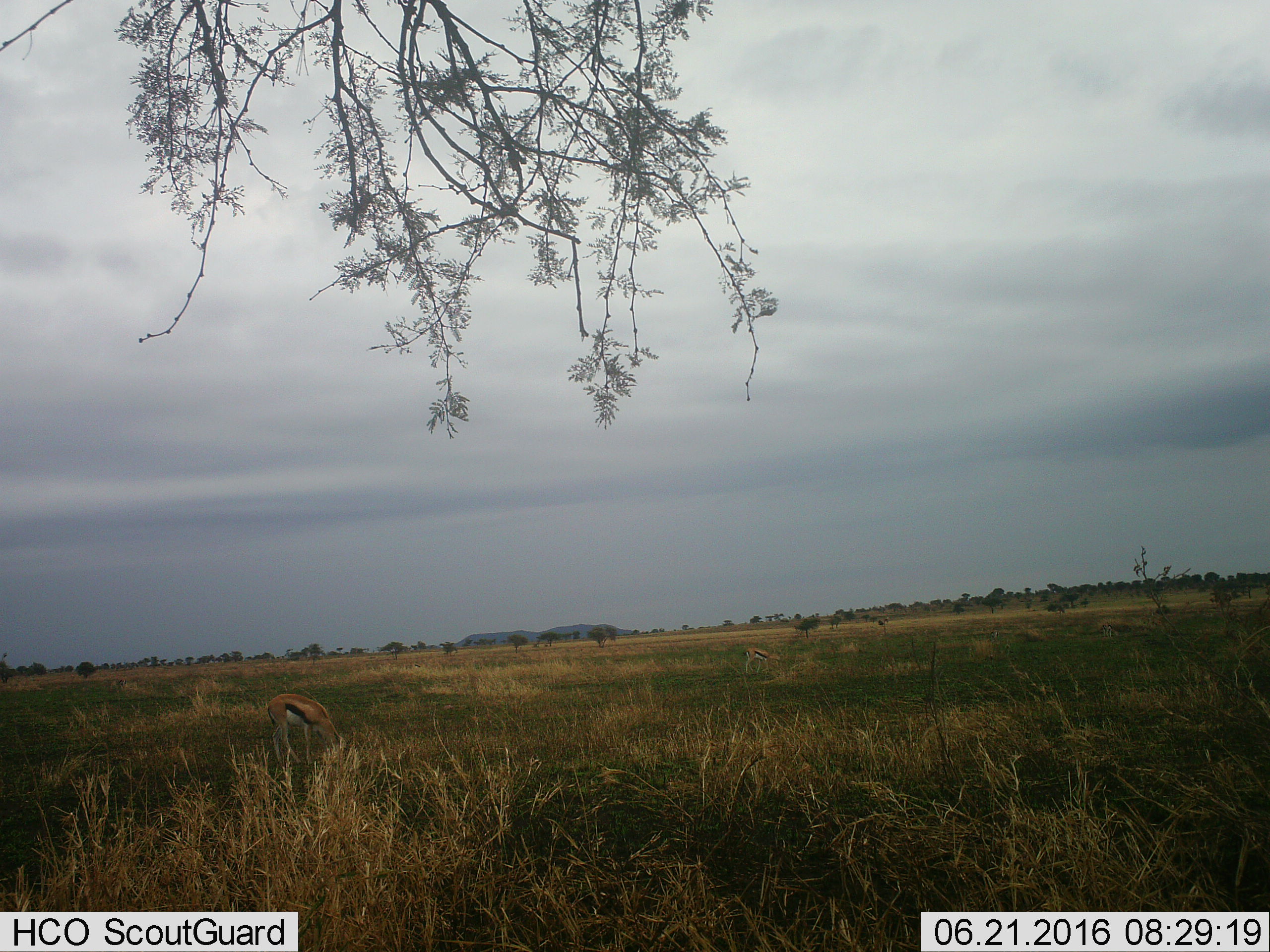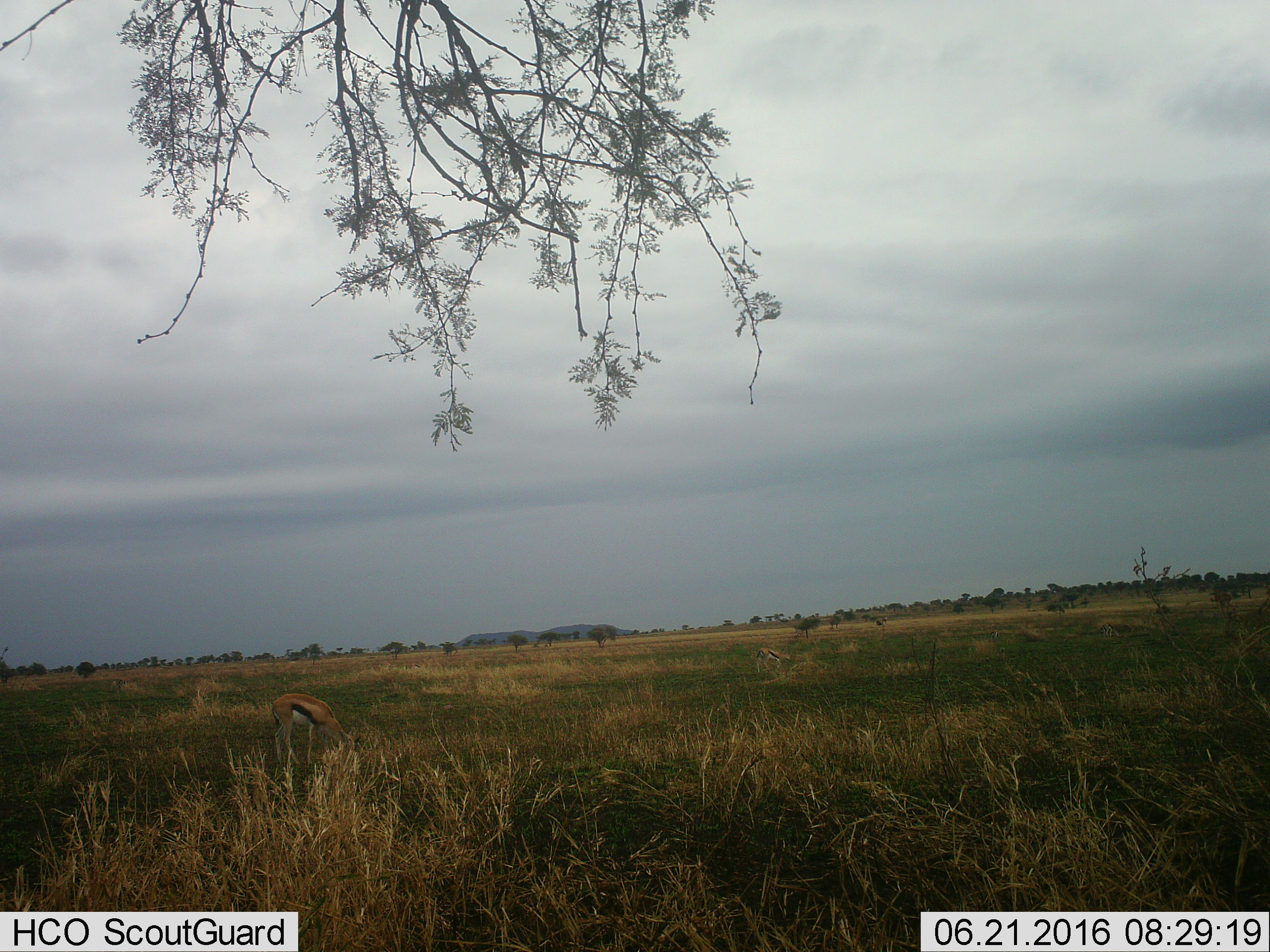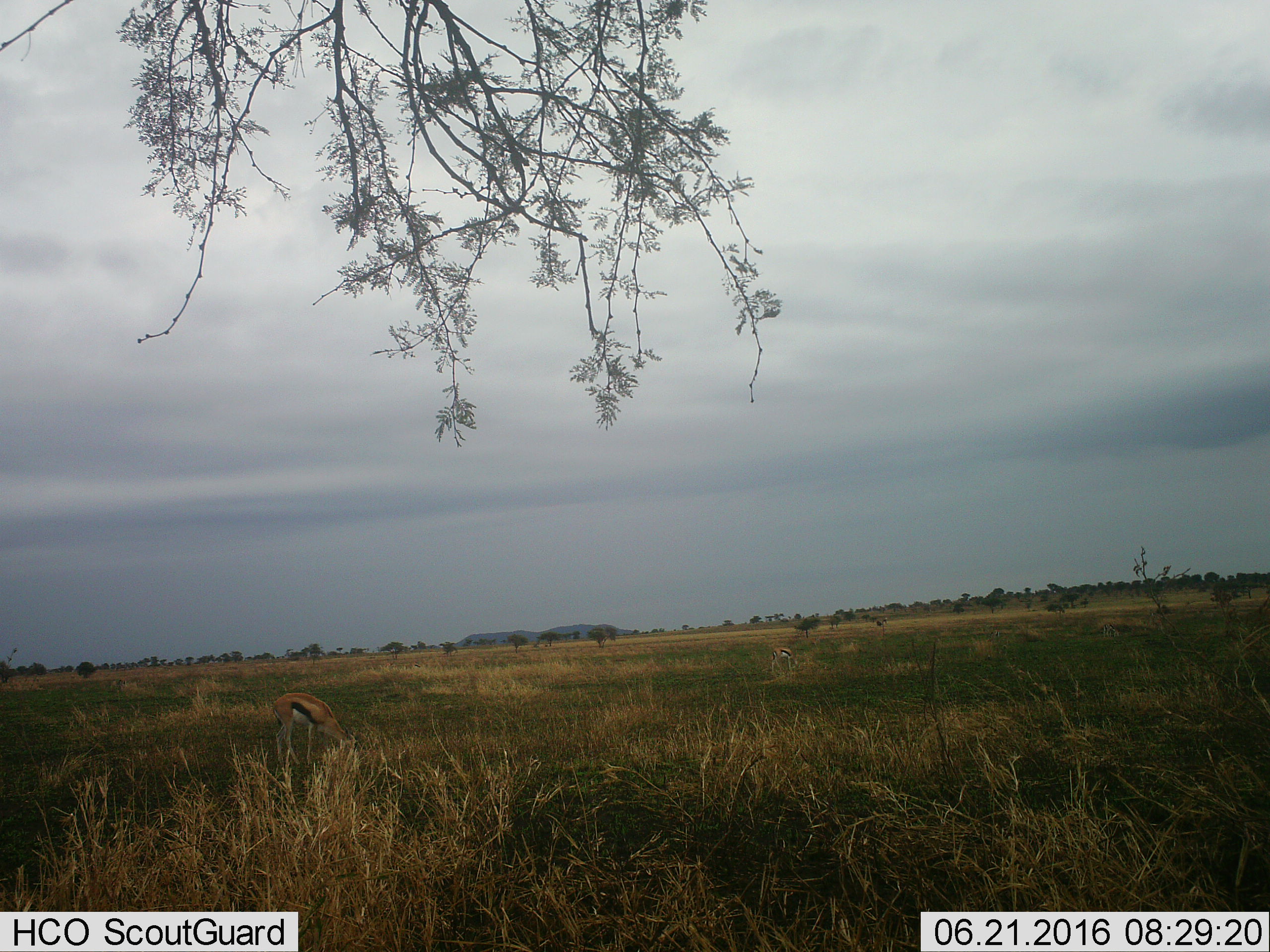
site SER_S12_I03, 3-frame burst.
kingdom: Animalia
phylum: Chordata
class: Mammalia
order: Artiodactyla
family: Bovidae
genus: Eudorcas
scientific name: Eudorcas thomsonii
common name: thomson's gazelle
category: gazellethomsons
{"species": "gazellethomsons (thomson's gazelle) (Eudorcas thomsonii)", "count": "2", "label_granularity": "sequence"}